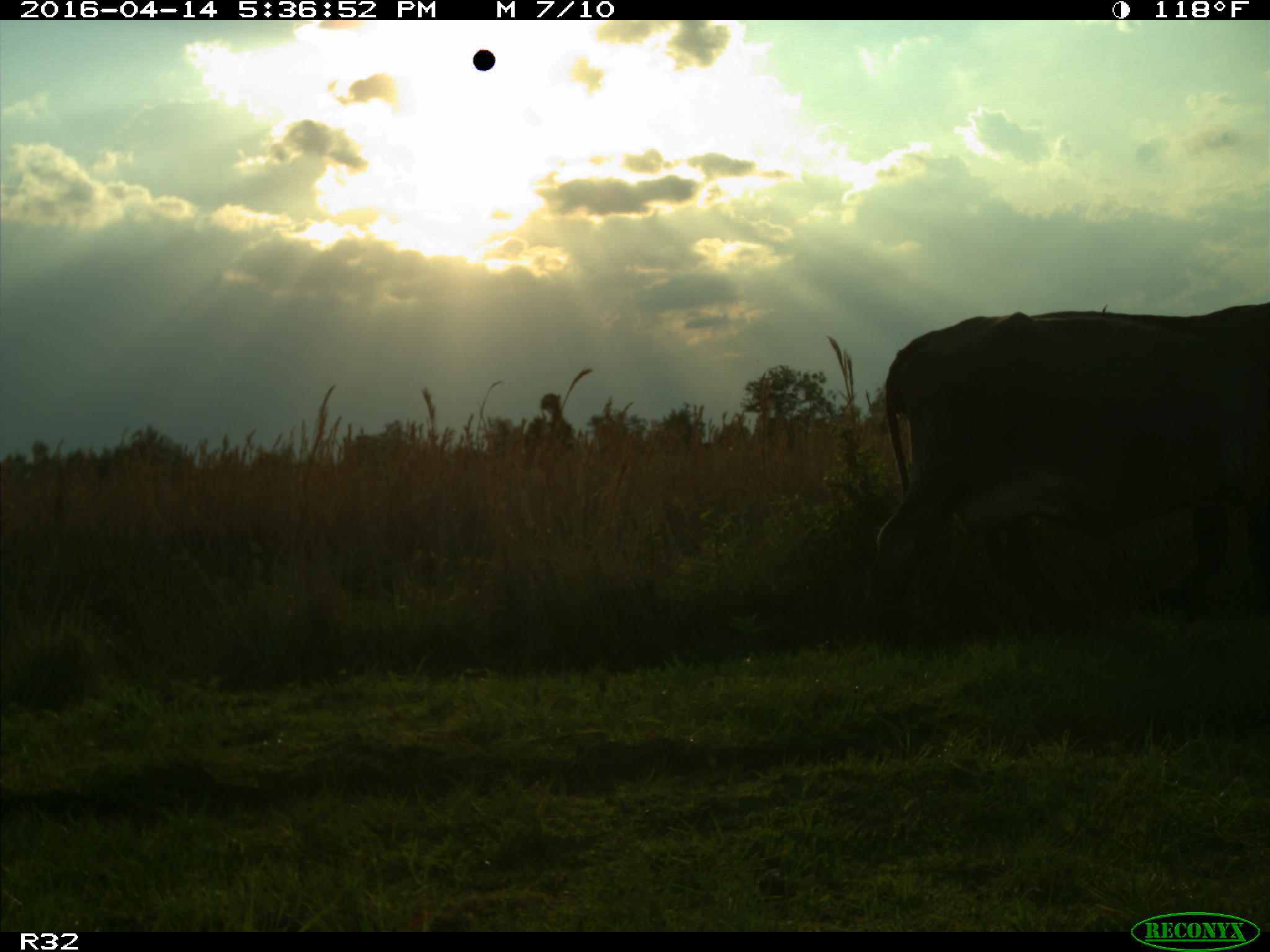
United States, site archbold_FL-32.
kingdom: Animalia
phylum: Chordata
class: Mammalia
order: Artiodactyla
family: Bovidae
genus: Bos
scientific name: Bos taurus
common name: domestic cow